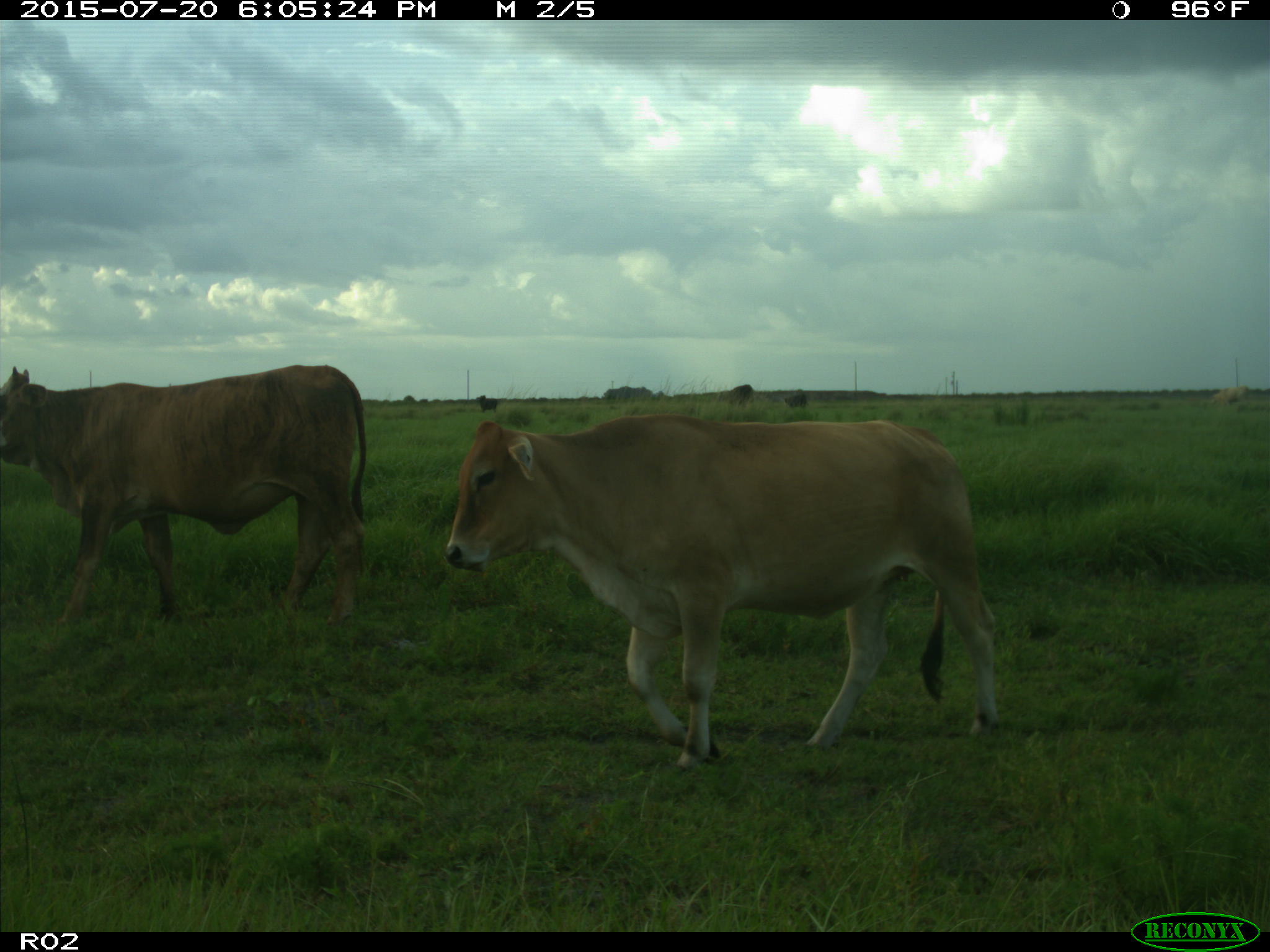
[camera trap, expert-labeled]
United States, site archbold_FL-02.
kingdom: Animalia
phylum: Chordata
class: Mammalia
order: Artiodactyla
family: Bovidae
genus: Bos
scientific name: Bos taurus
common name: domestic cow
Bos taurus (domestic cow).